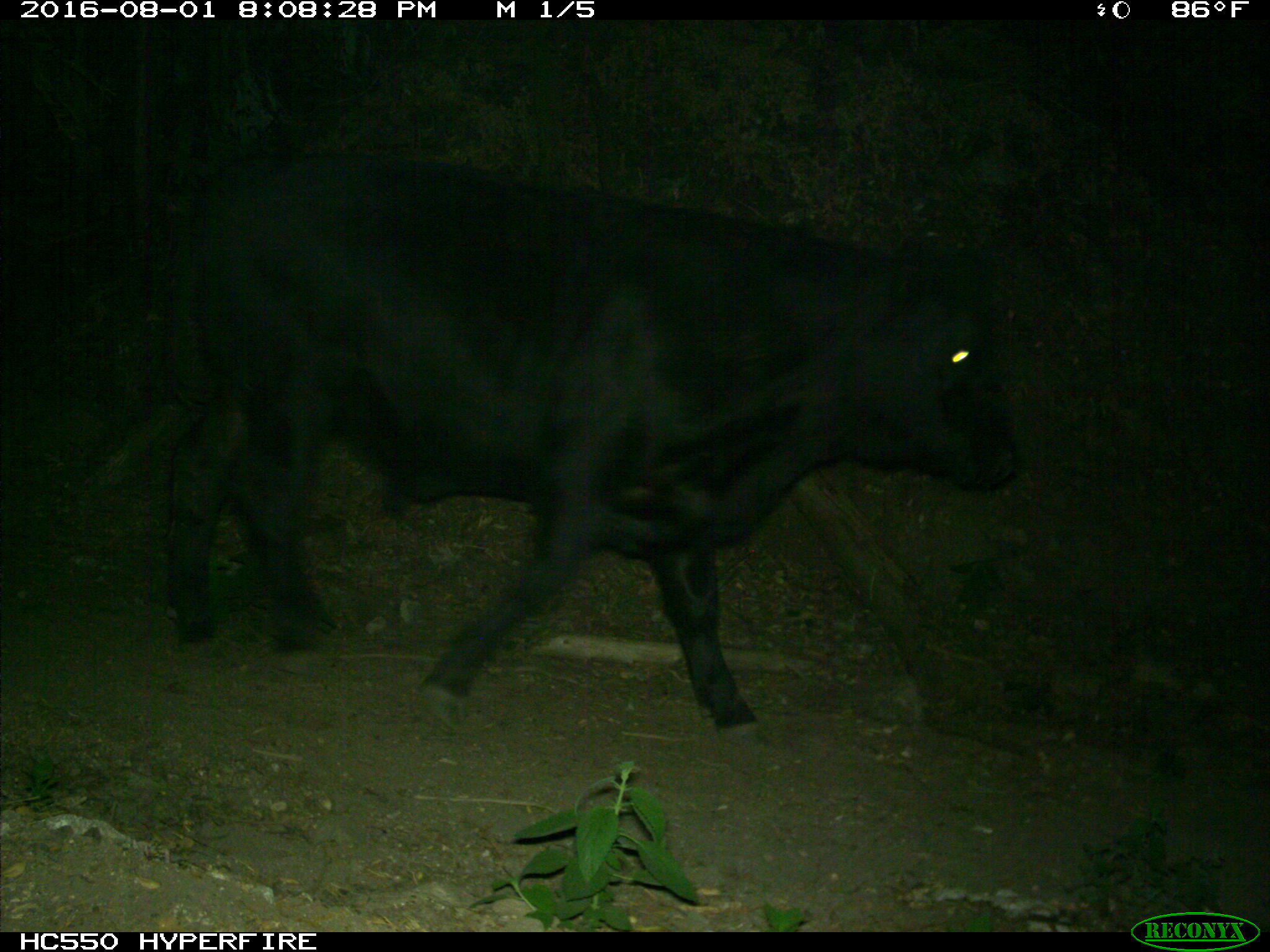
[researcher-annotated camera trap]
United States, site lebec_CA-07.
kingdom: Animalia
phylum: Chordata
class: Mammalia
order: Artiodactyla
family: Bovidae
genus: Bos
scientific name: Bos taurus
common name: domestic cow